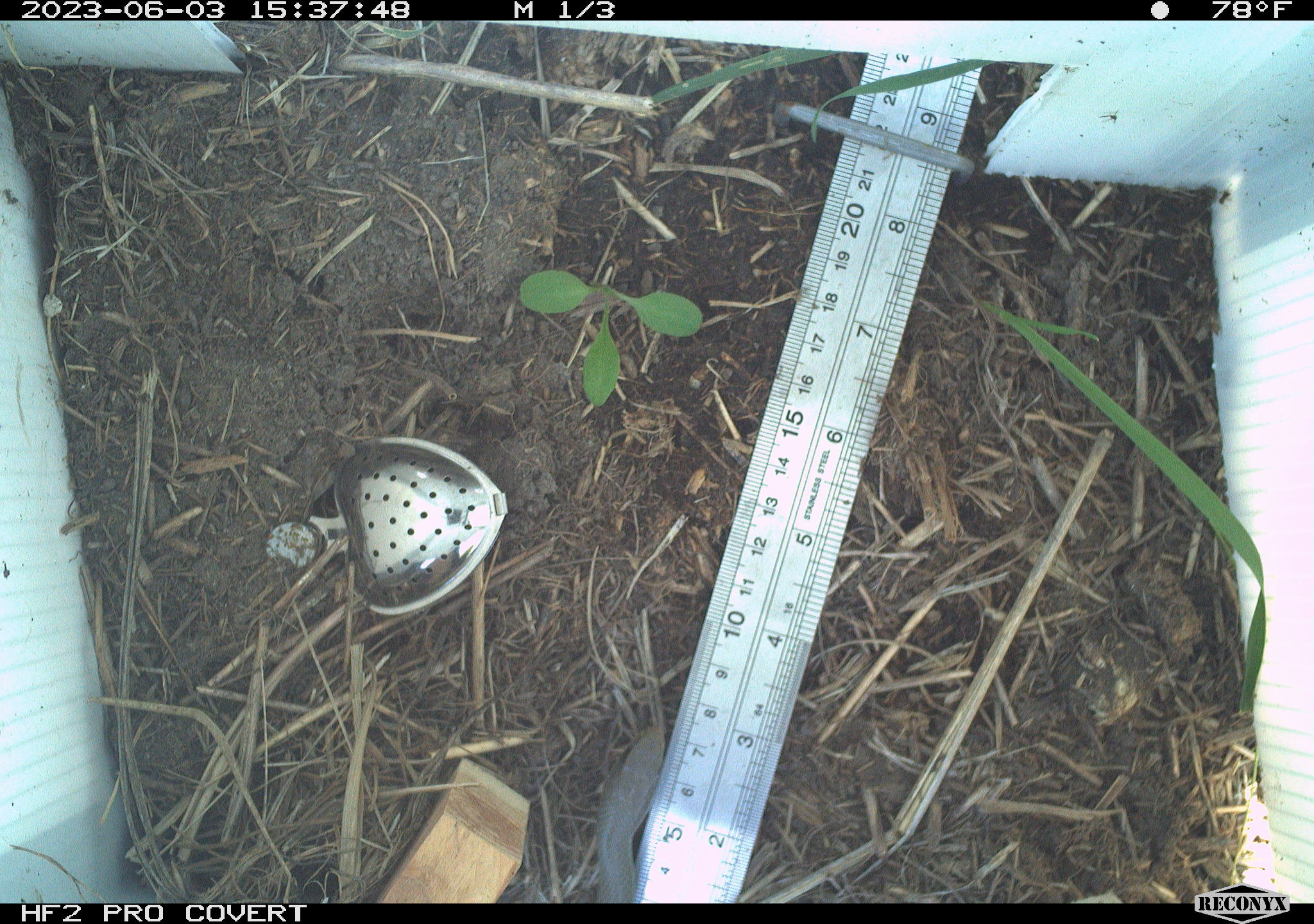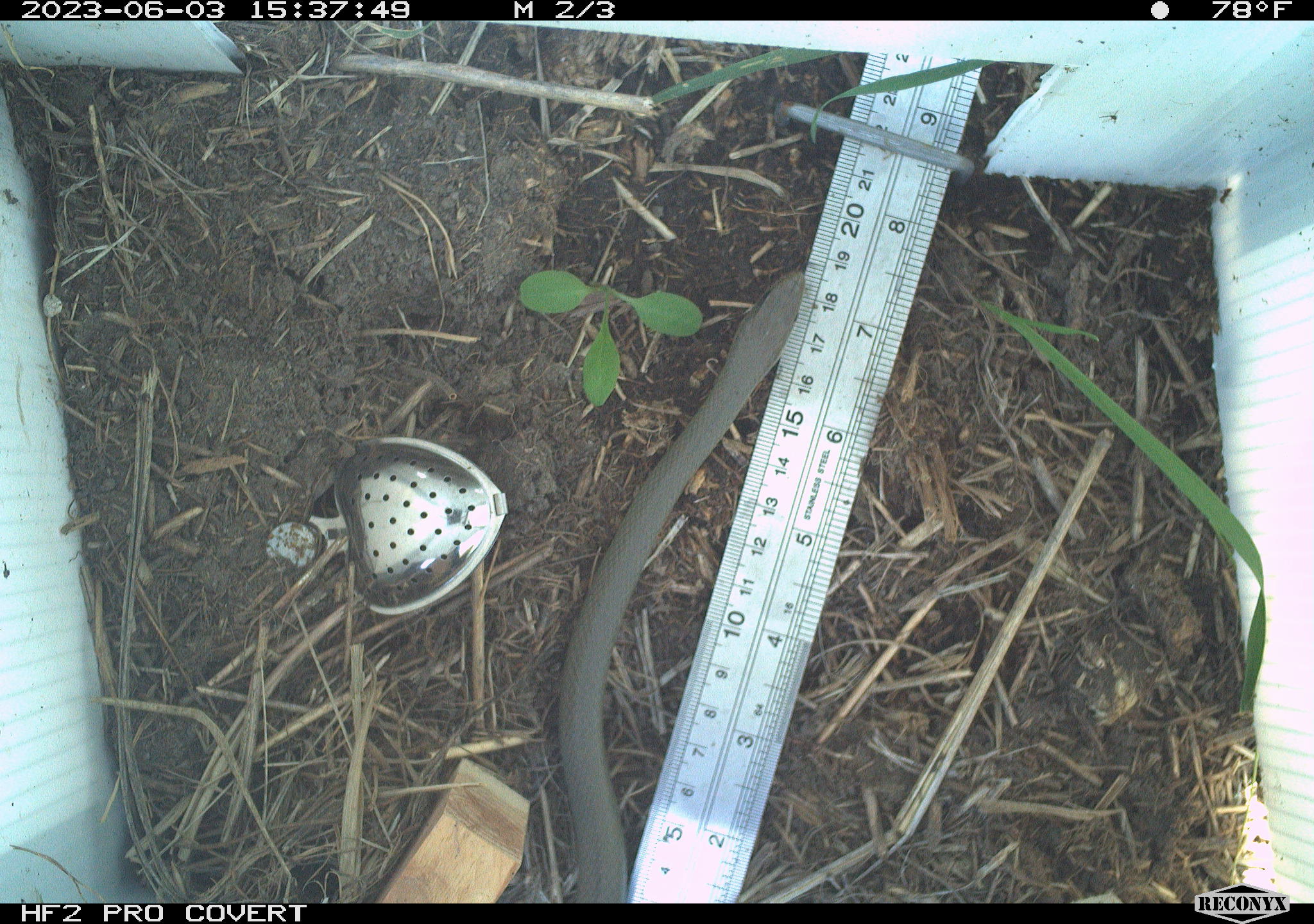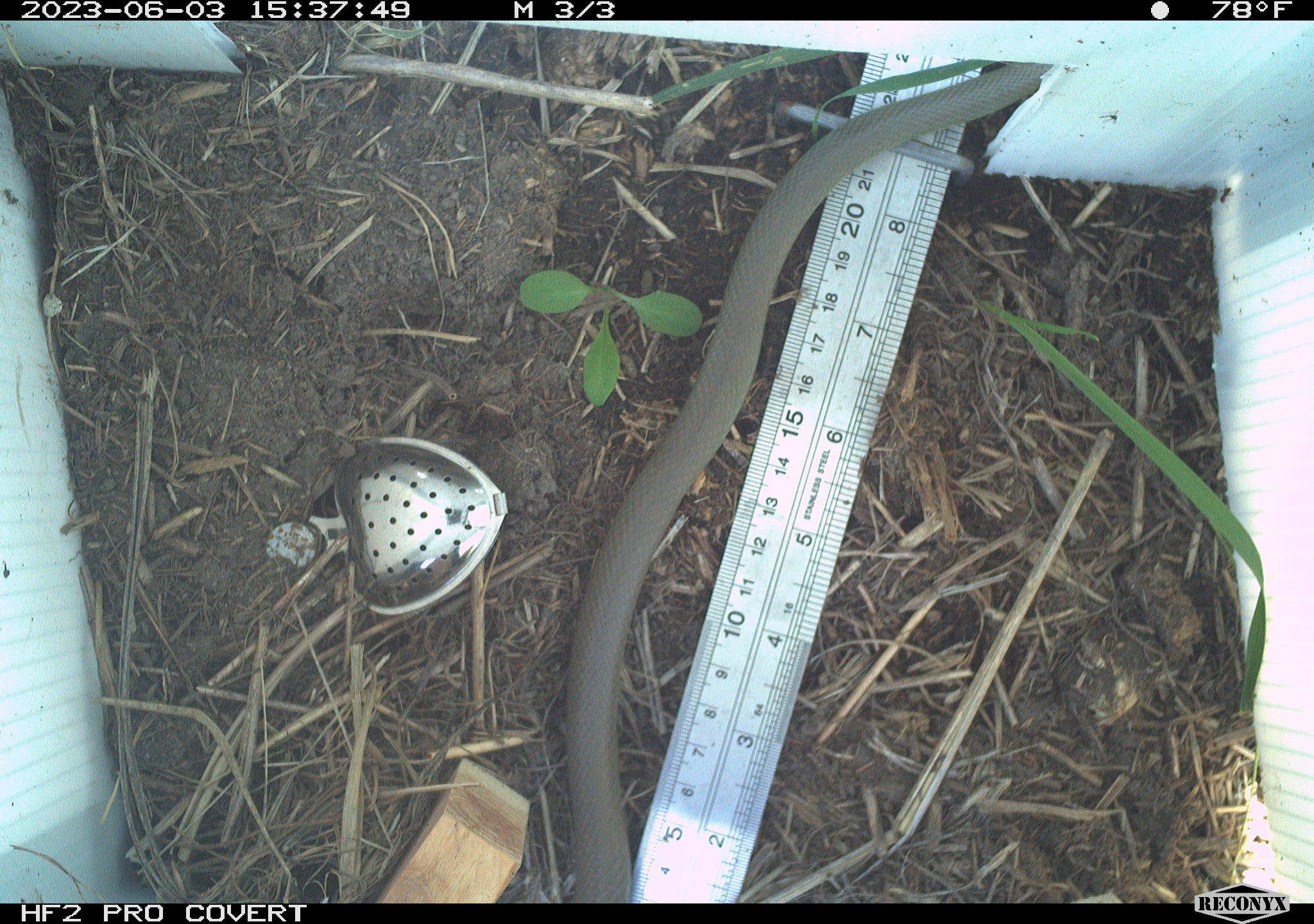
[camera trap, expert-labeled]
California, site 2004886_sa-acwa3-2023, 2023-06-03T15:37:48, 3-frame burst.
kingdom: Animalia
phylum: Chordata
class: Reptilia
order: Squamata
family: Colubridae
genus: Coluber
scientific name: Coluber constrictor mormon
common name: western yellow-bellied racer